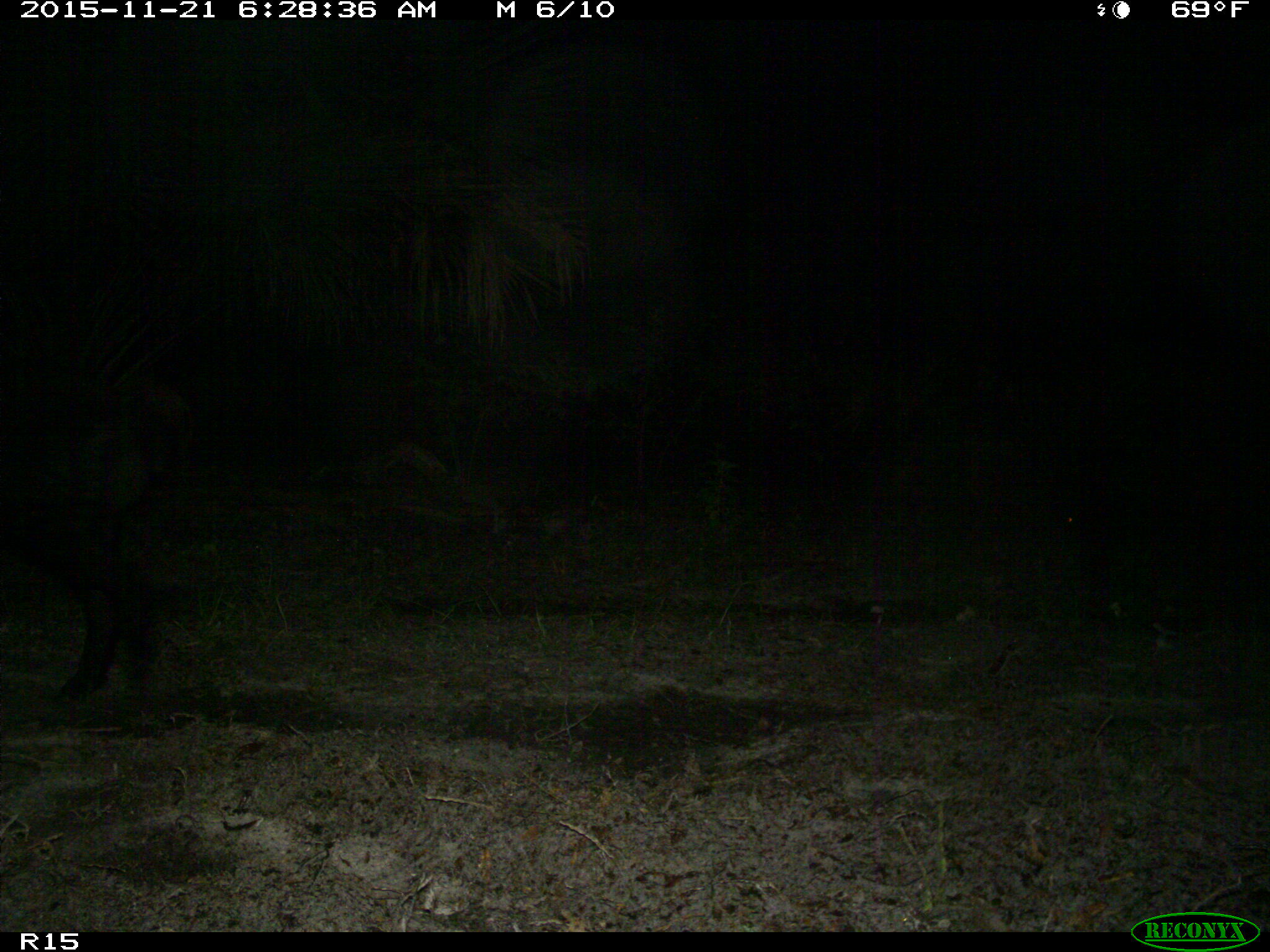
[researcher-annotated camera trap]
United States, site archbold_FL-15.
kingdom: Animalia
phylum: Chordata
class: Mammalia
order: Artiodactyla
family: Suidae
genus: Sus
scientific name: Sus scrofa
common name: wild boar